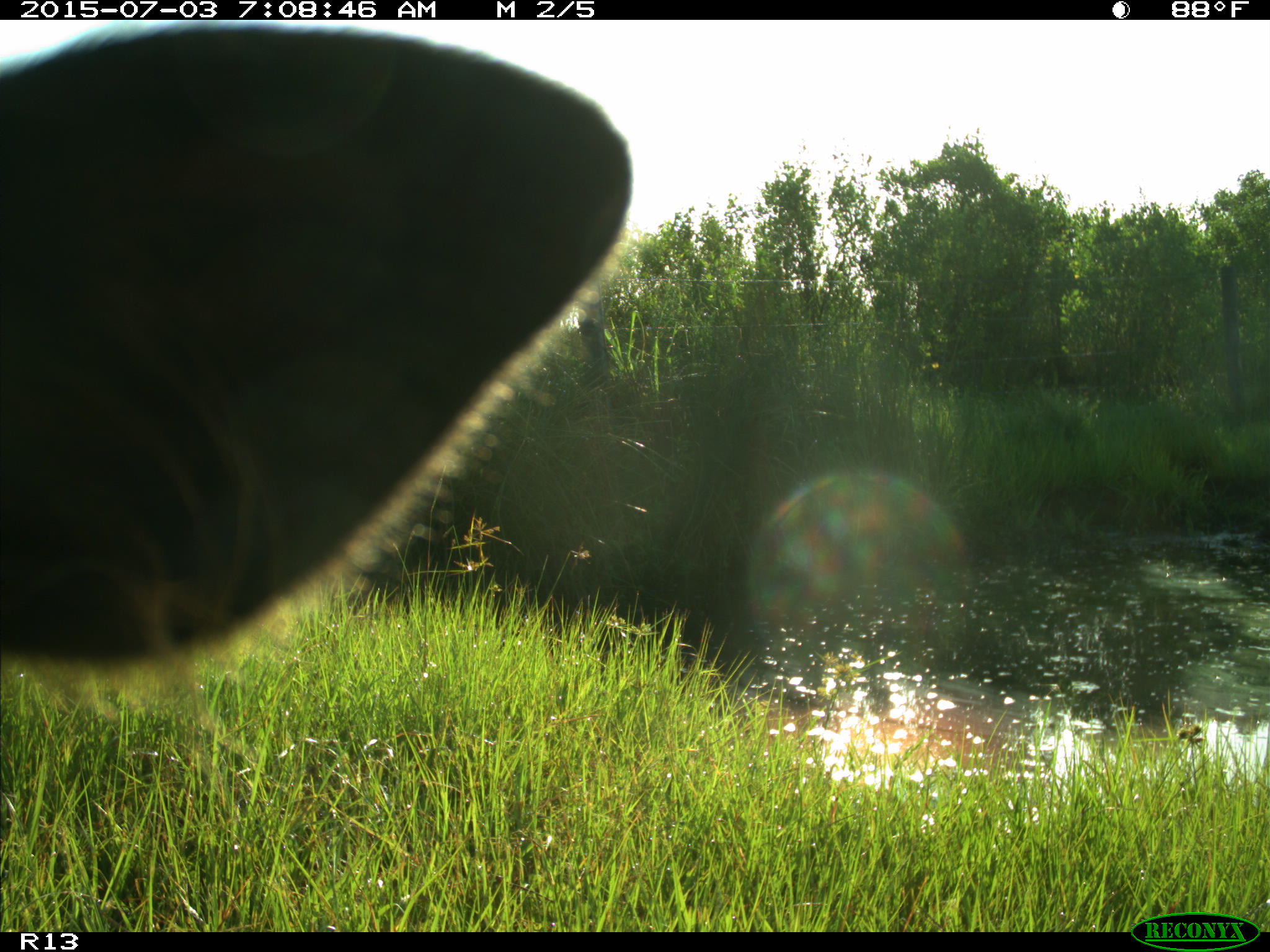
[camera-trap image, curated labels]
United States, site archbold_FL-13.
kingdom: Animalia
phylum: Chordata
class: Mammalia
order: Artiodactyla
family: Bovidae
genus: Bos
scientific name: Bos taurus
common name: domestic cow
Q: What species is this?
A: Bos taurus (domestic cow).